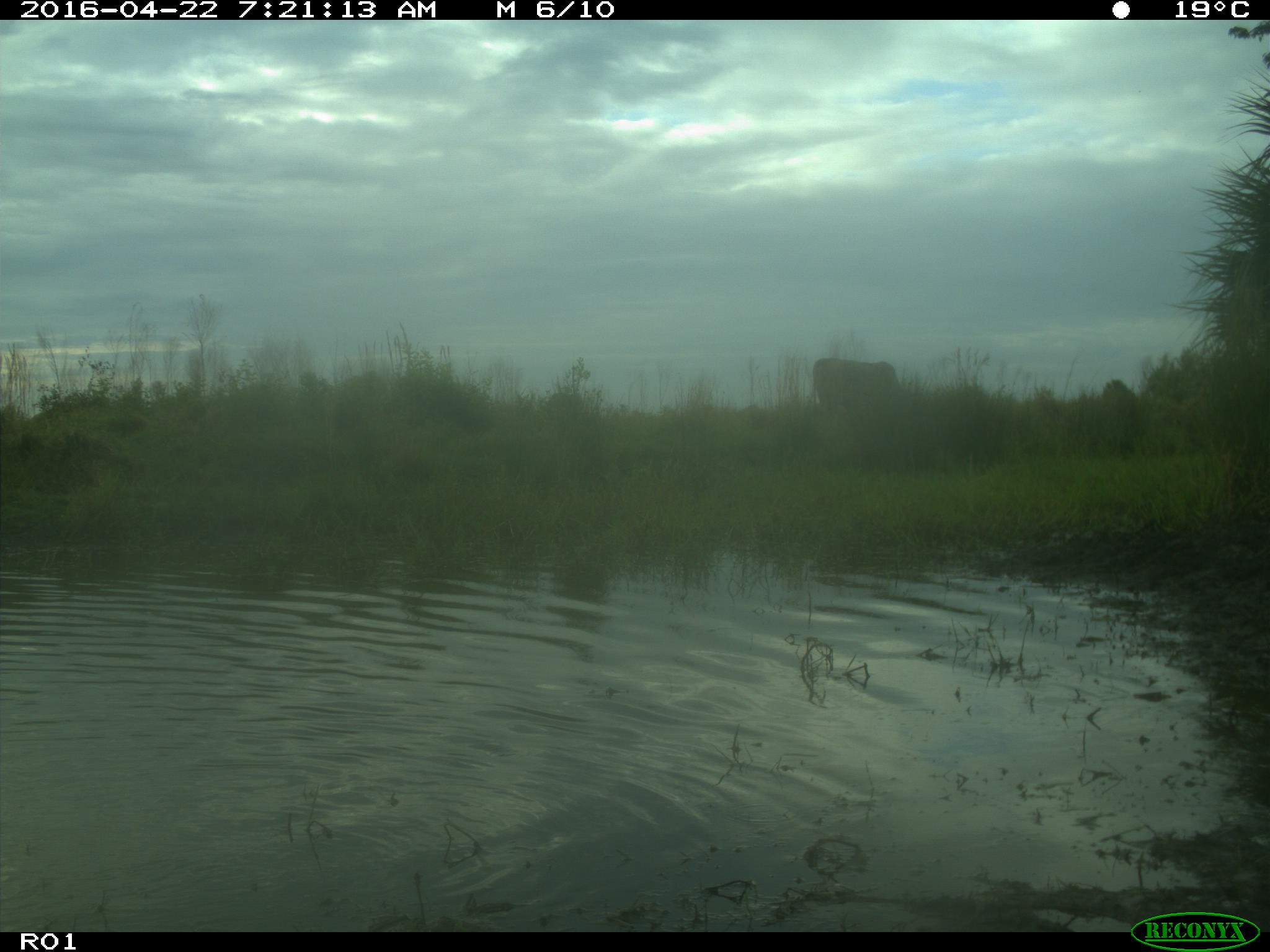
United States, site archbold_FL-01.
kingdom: Animalia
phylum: Chordata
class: Mammalia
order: Artiodactyla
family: Bovidae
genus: Bos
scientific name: Bos taurus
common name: domestic cow